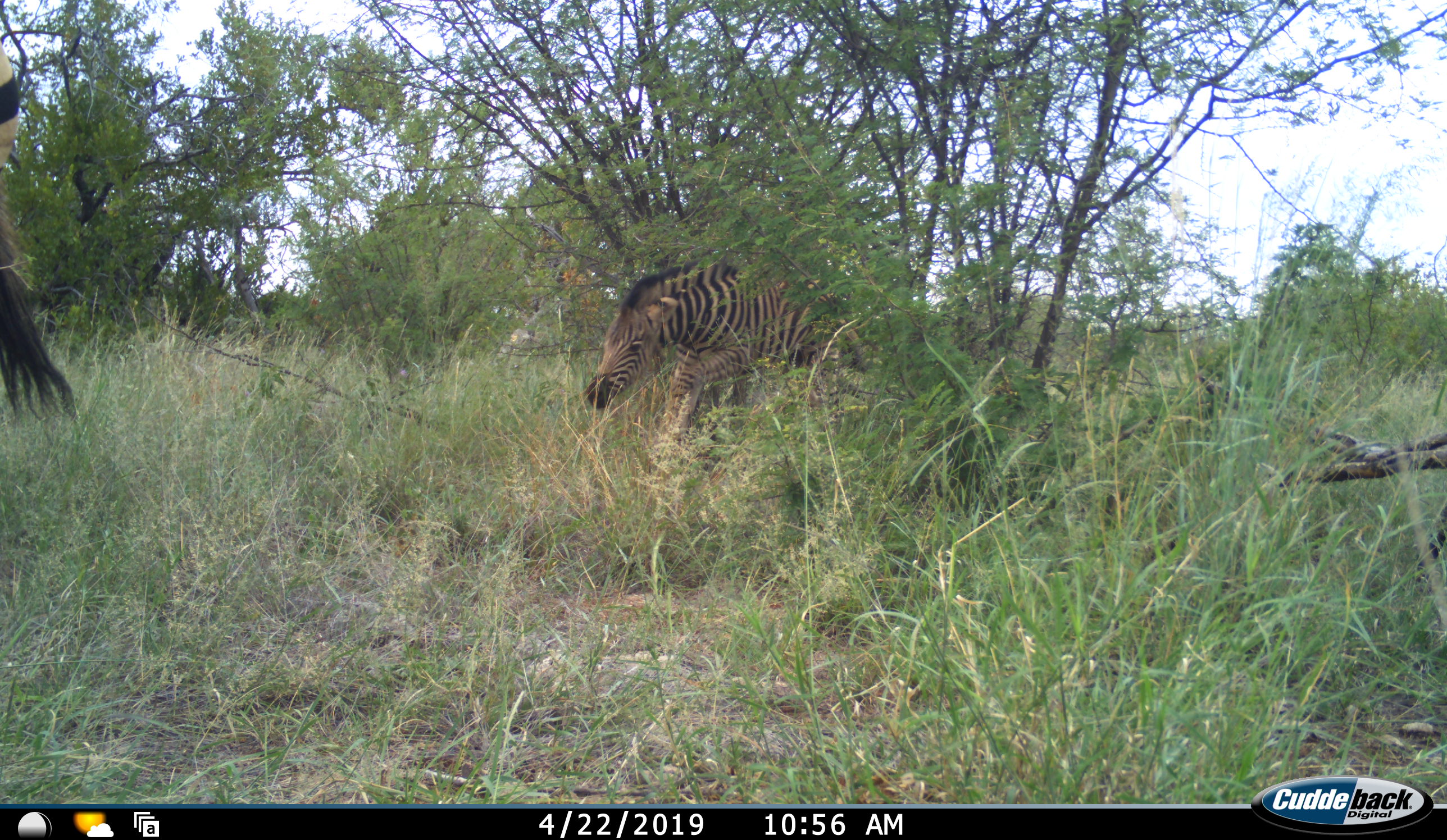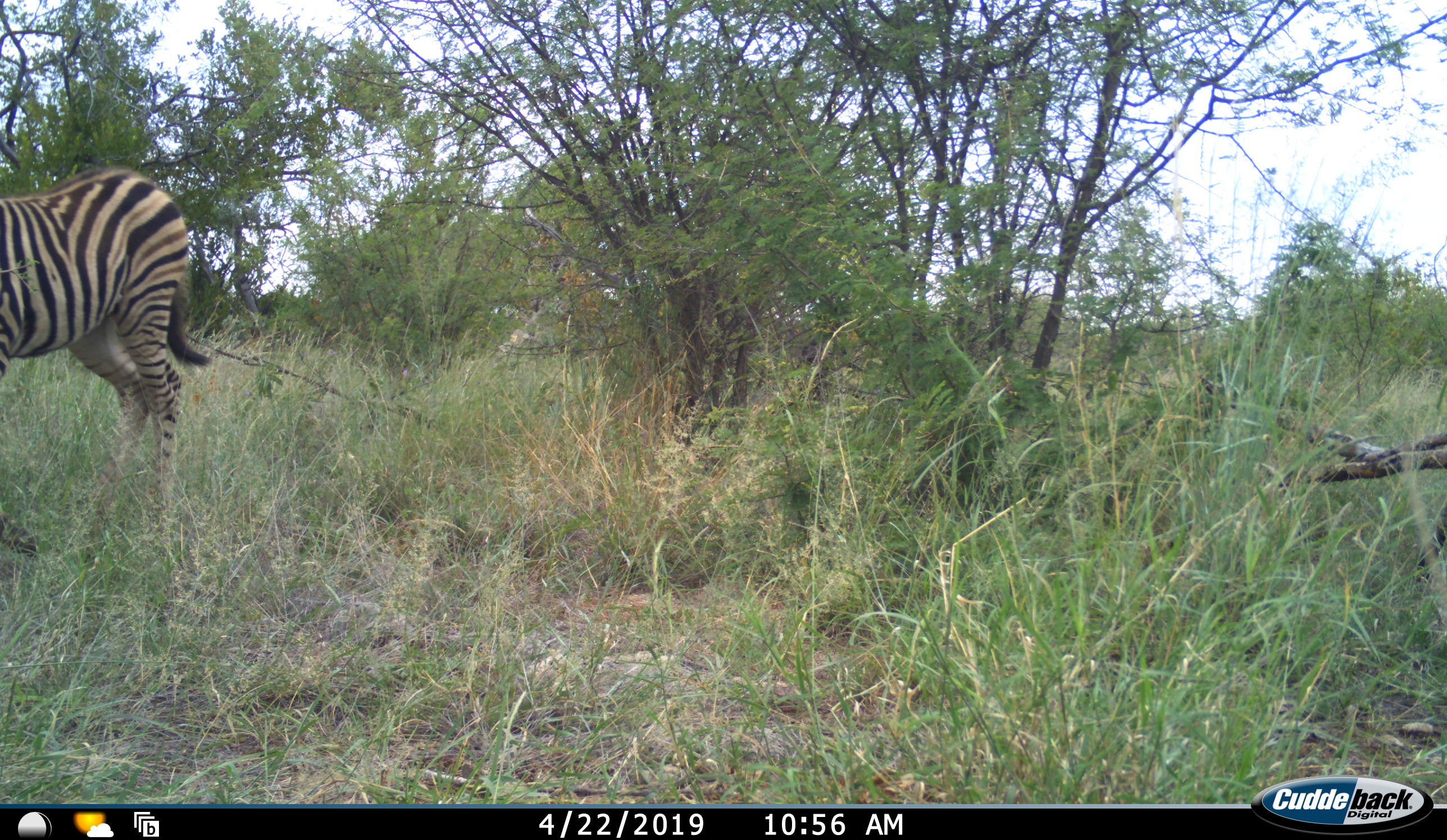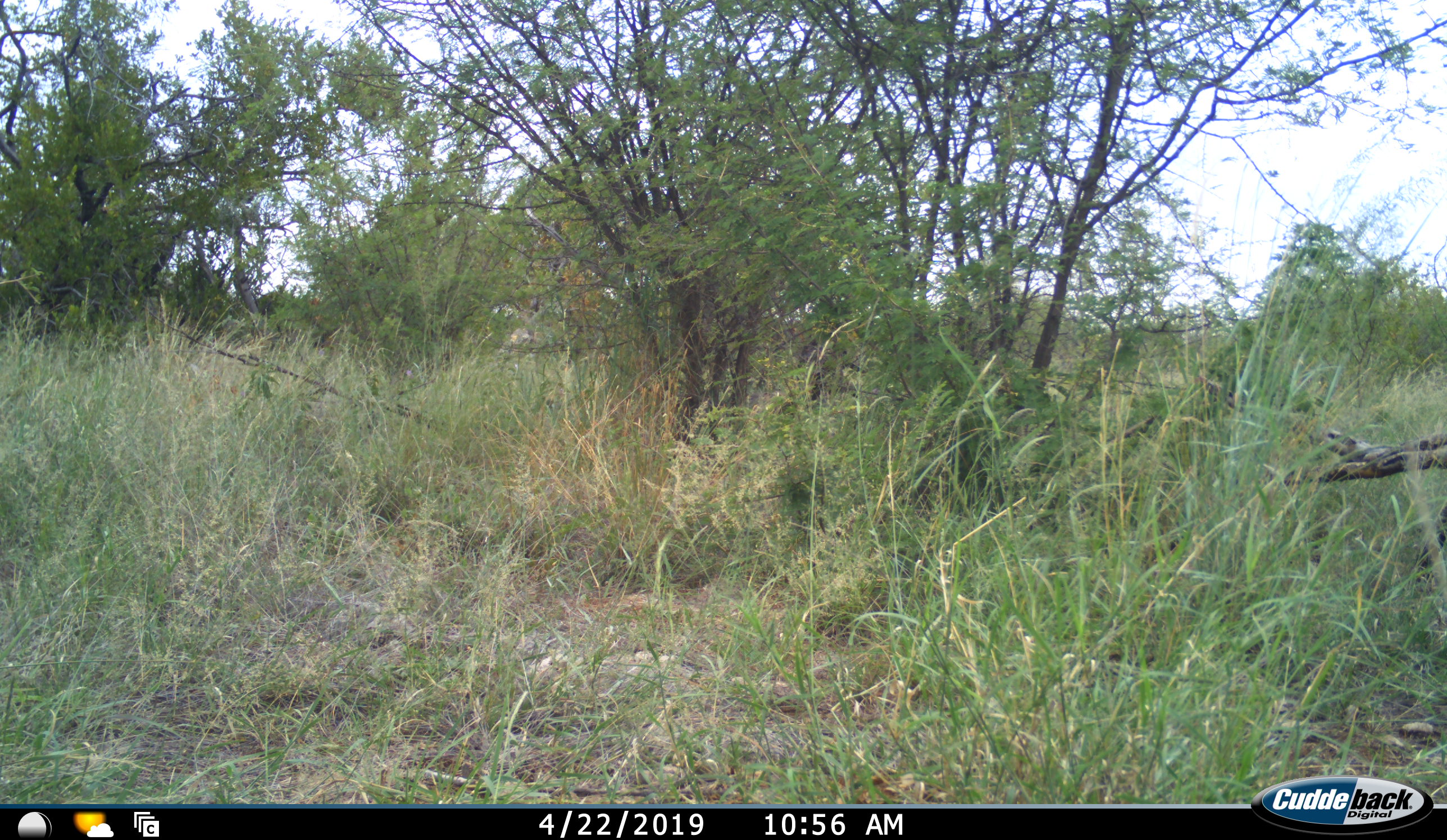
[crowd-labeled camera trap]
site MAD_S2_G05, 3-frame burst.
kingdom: Animalia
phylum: Chordata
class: Mammalia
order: Perissodactyla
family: Equidae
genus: Equus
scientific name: Equus quagga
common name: plains zebra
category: zebraplains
Zebraplains (plains zebra) (Equus quagga), count 2. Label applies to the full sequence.